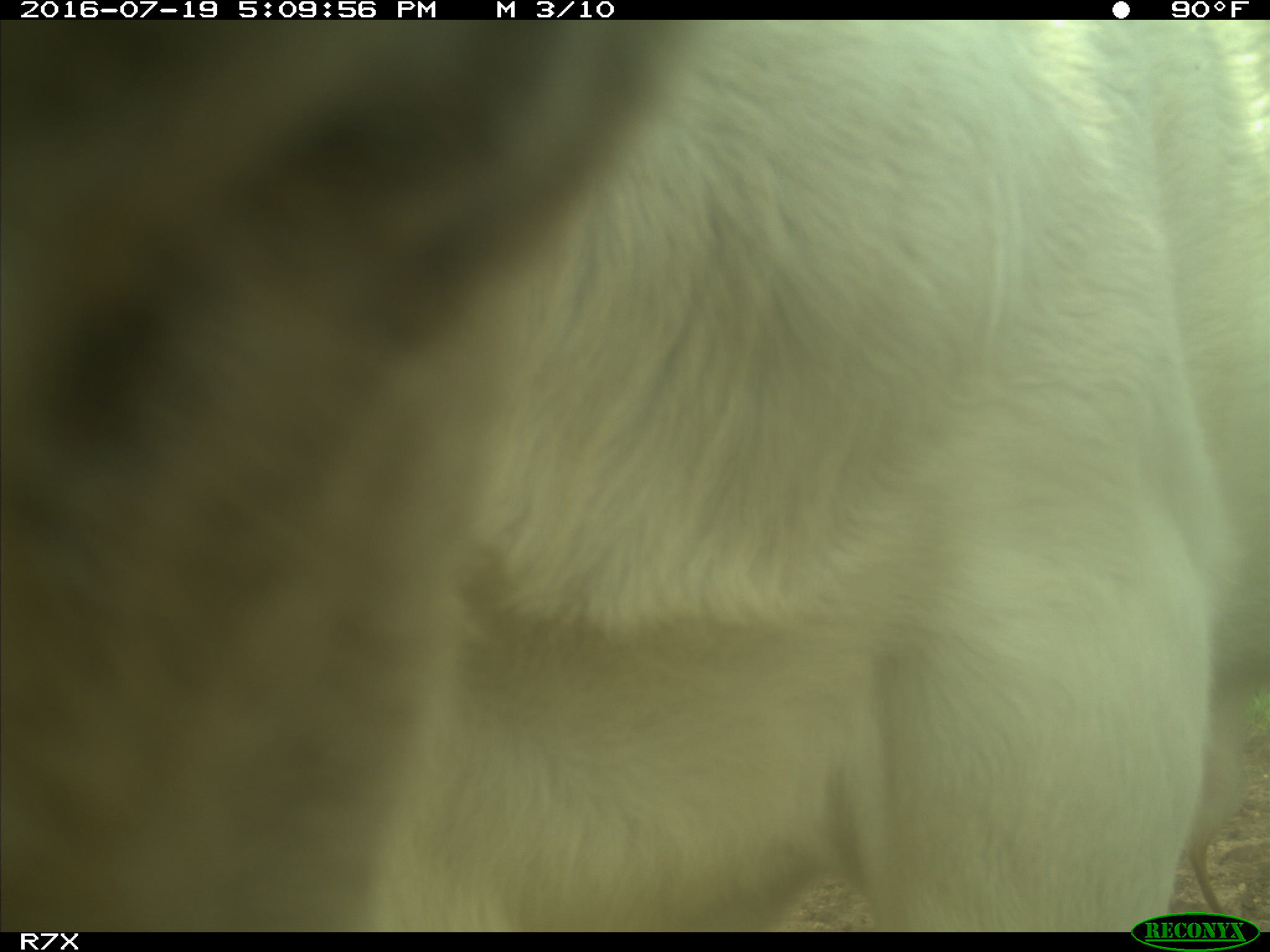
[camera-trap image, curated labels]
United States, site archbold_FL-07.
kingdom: Animalia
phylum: Chordata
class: Mammalia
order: Artiodactyla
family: Bovidae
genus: Bos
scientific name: Bos taurus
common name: domestic cow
Bos taurus (domestic cow).